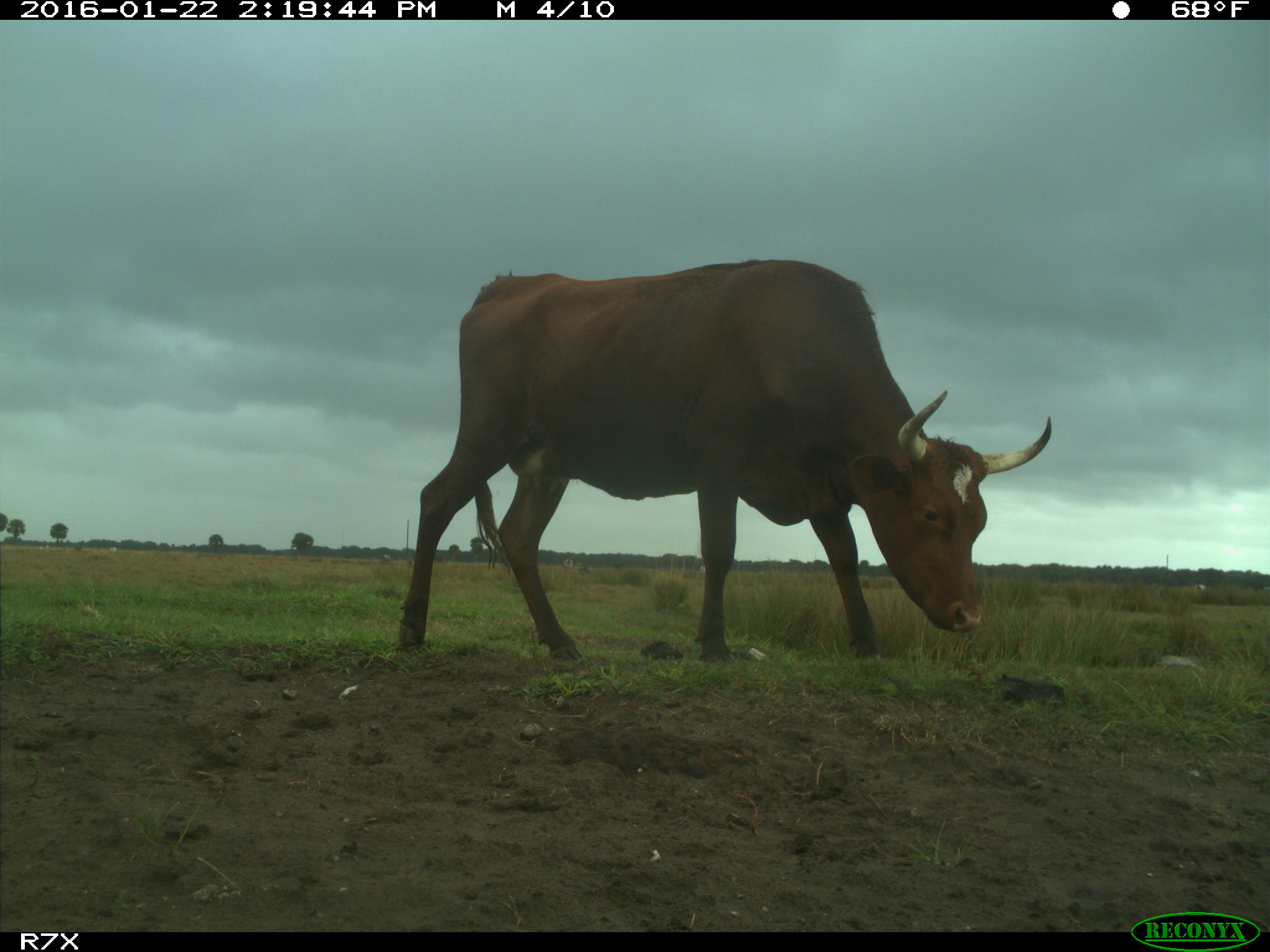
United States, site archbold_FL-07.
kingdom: Animalia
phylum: Chordata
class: Mammalia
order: Artiodactyla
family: Bovidae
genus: Bos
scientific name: Bos taurus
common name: domestic cow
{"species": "Bos taurus (domestic cow)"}